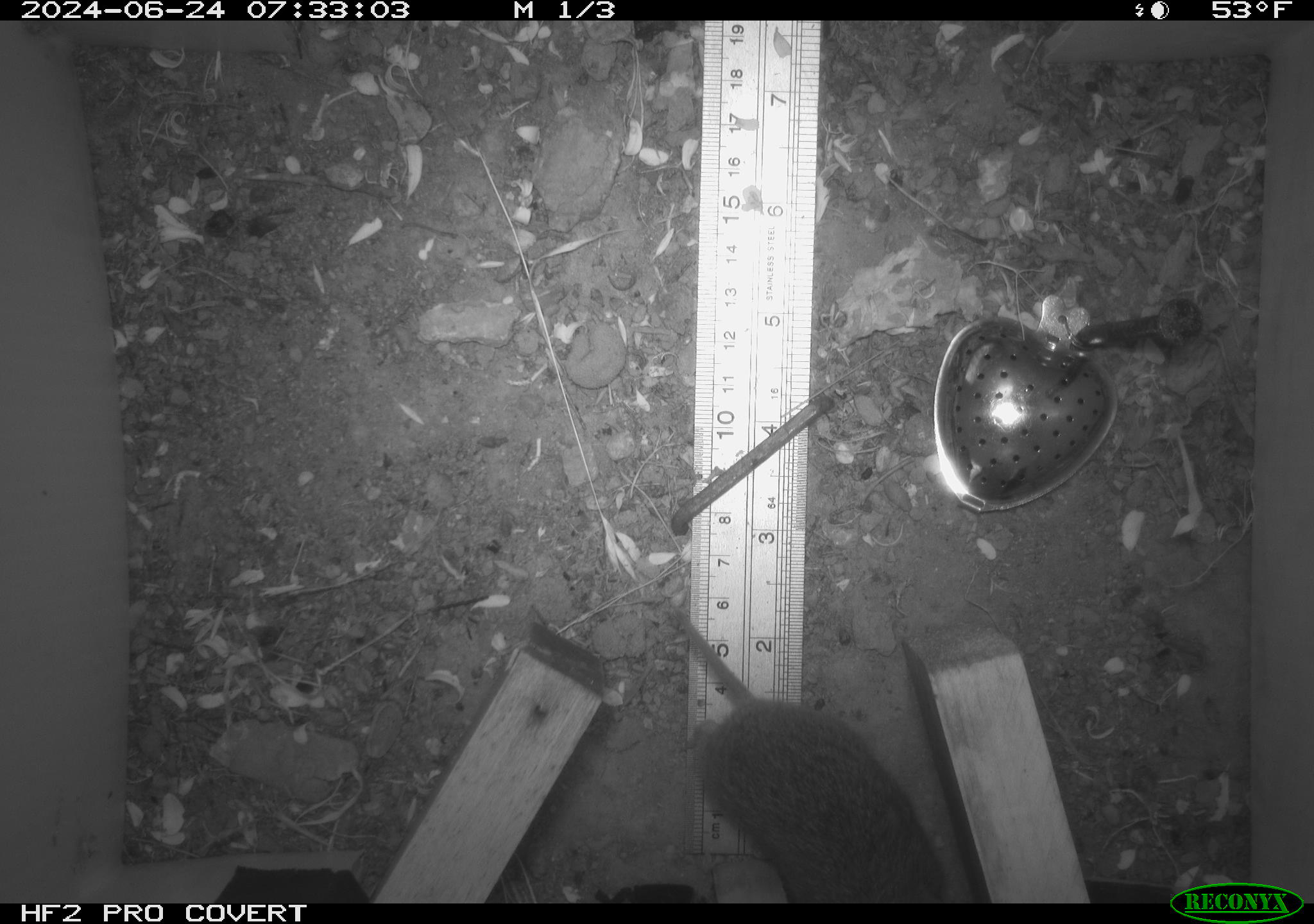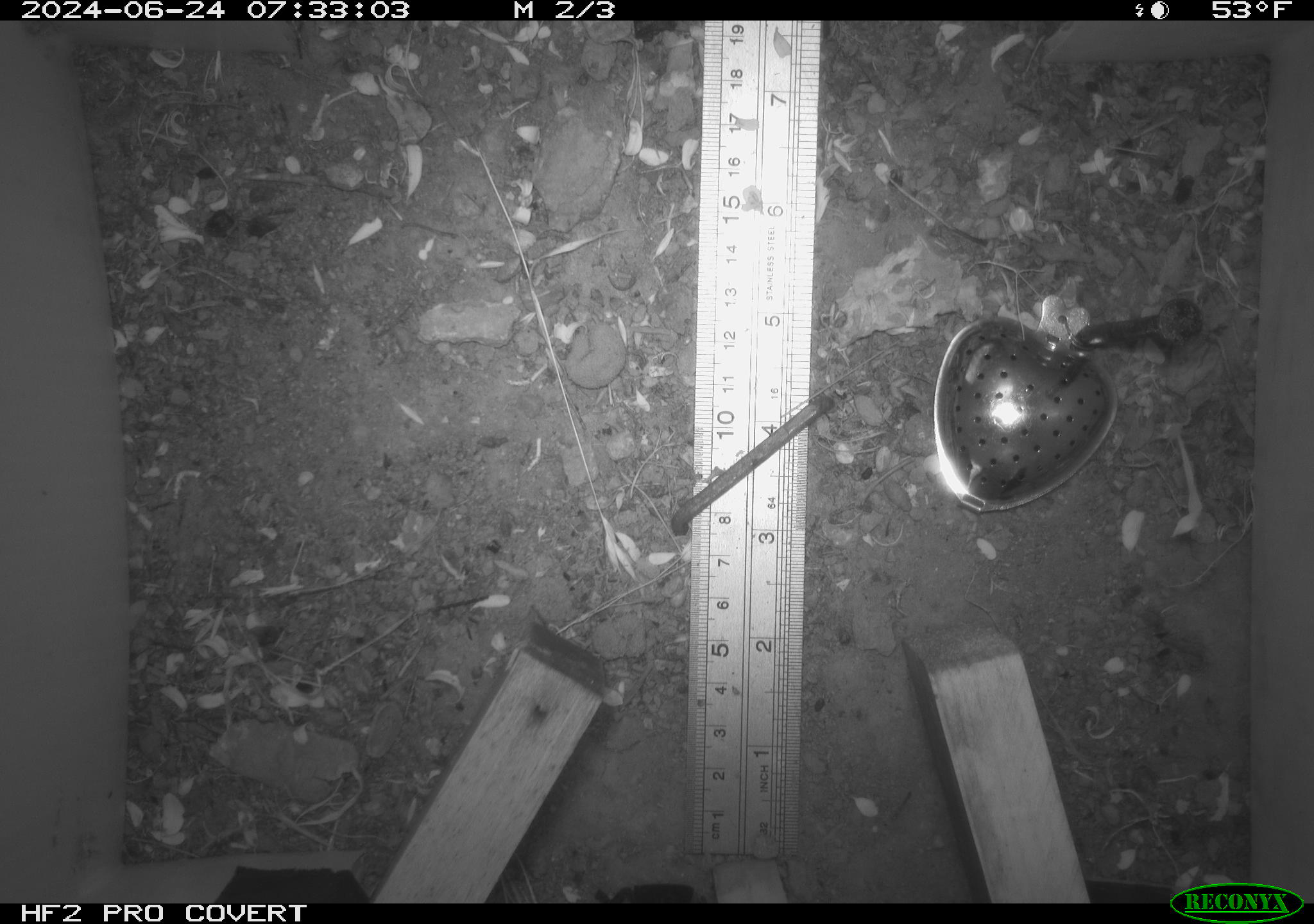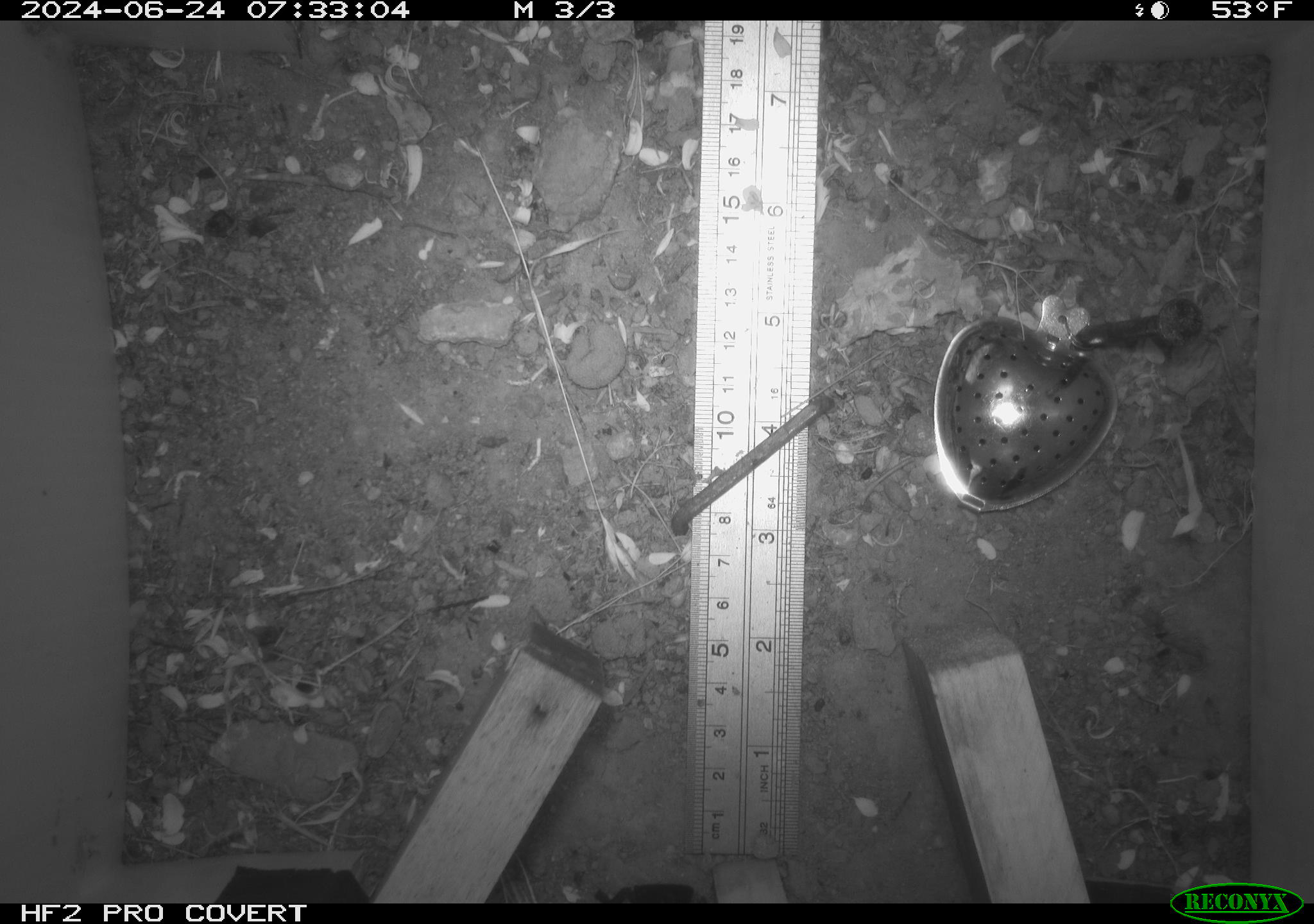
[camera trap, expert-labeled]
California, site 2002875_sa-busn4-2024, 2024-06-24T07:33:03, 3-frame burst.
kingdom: Animalia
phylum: Chordata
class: Mammalia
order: Rodentia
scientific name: Rodentia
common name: rodent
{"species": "rodent (Rodentia)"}